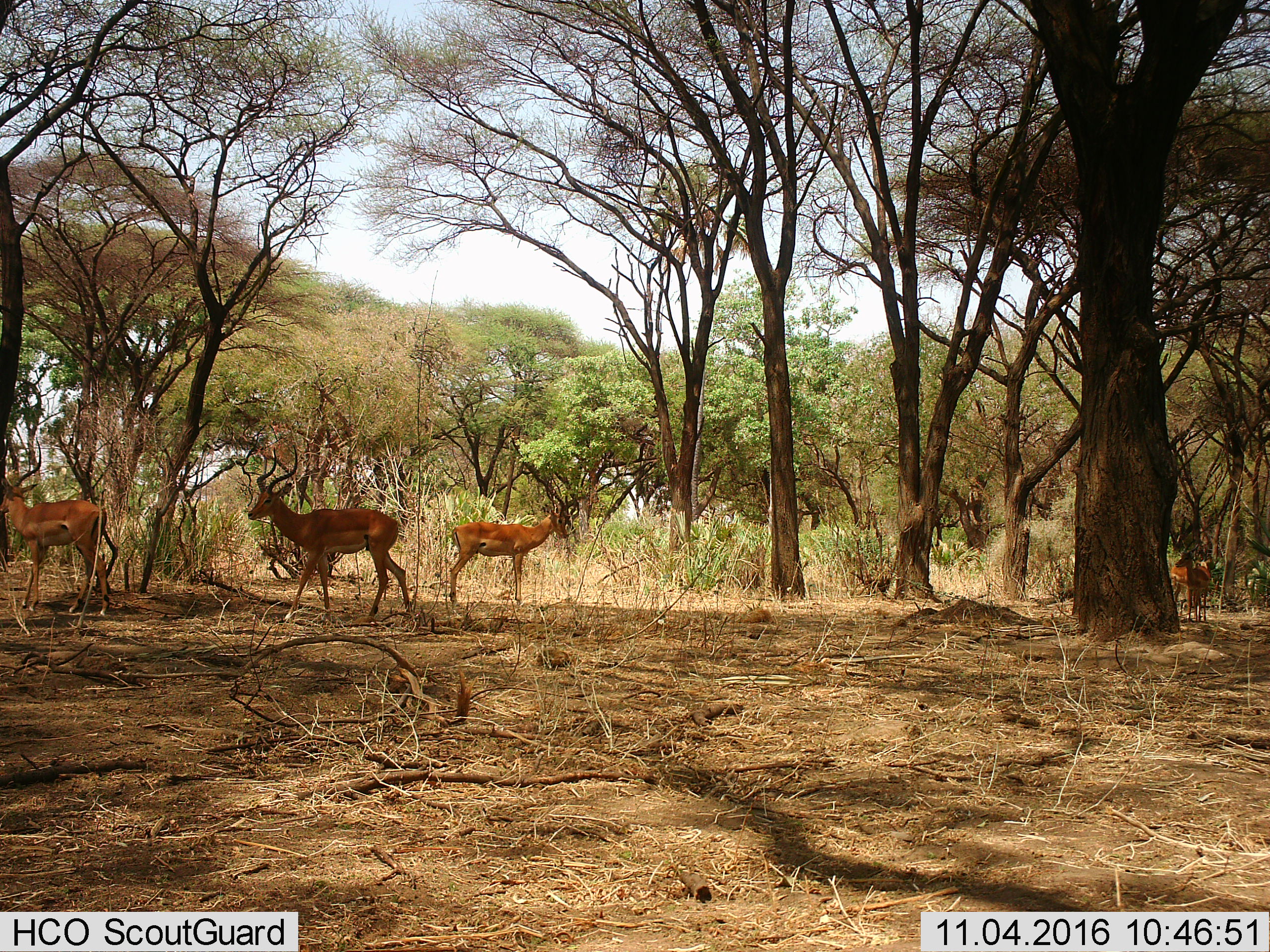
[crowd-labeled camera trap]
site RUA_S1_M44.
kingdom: Animalia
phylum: Chordata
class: Mammalia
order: Artiodactyla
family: Bovidae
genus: Aepyceros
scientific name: Aepyceros melampus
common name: impala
Impala (Aepyceros melampus), count 5. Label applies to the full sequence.